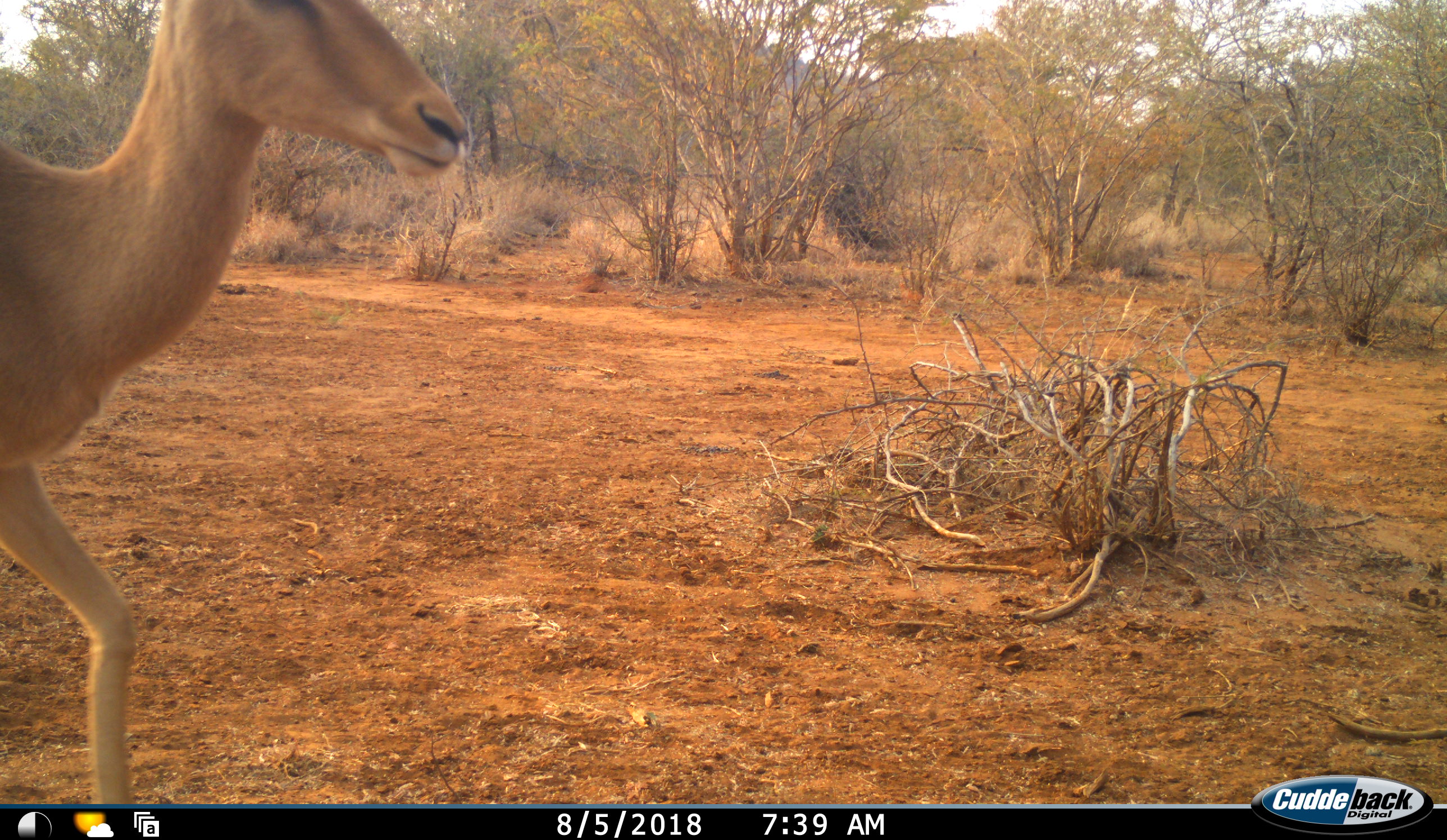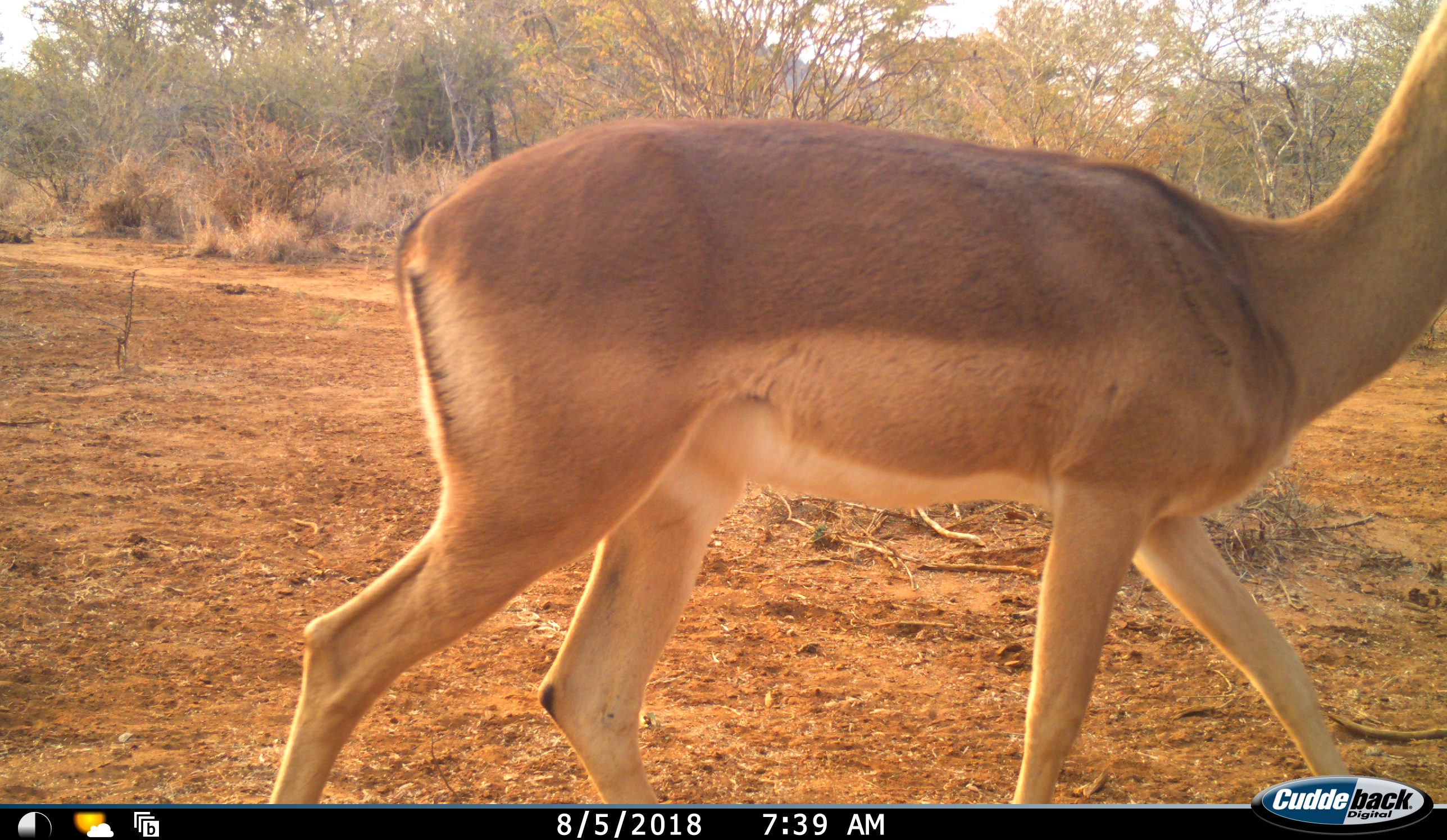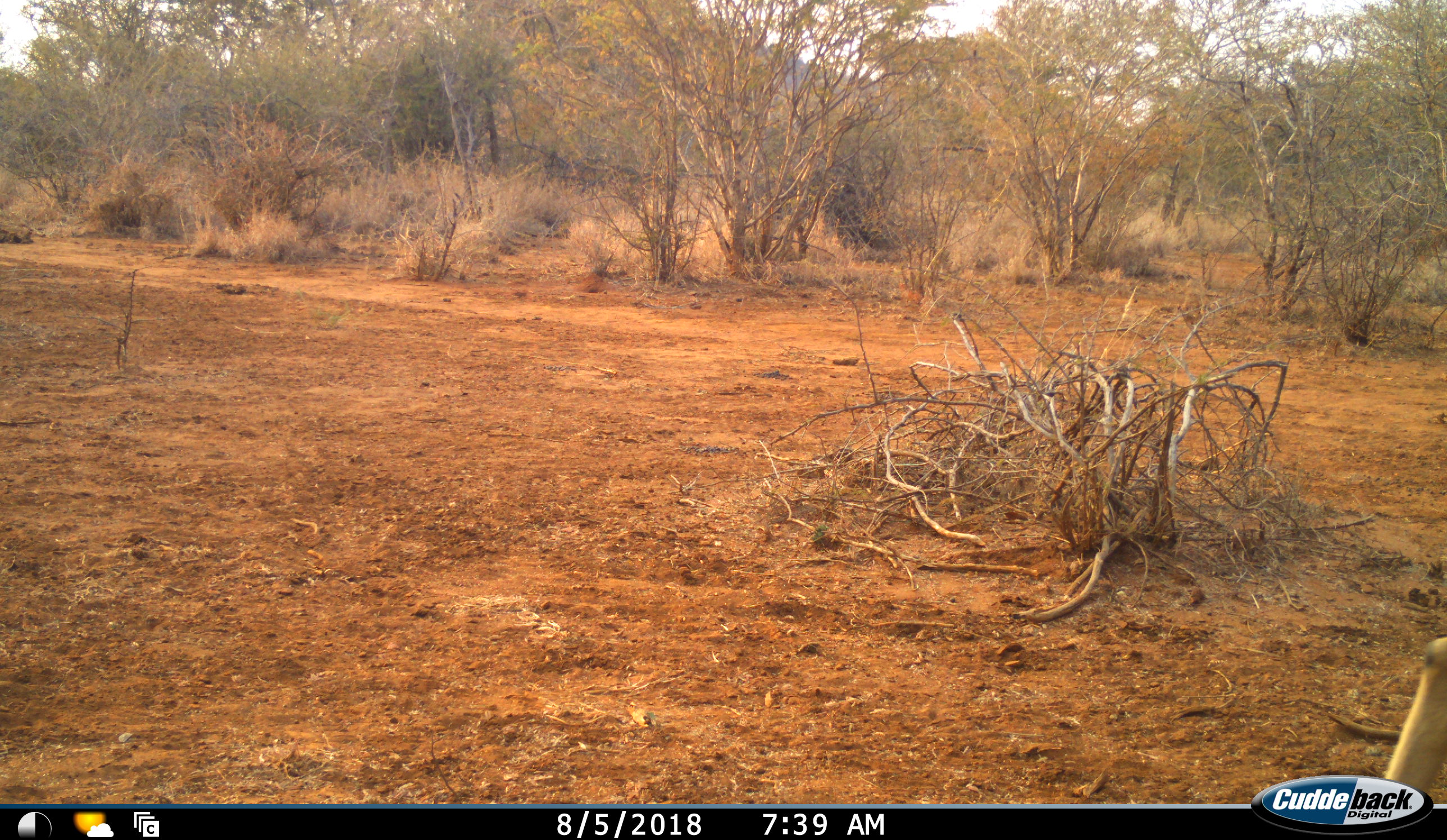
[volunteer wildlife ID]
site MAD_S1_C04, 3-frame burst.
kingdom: Animalia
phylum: Chordata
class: Mammalia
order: Artiodactyla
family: Bovidae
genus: Aepyceros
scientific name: Aepyceros melampus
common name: impala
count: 1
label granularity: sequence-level